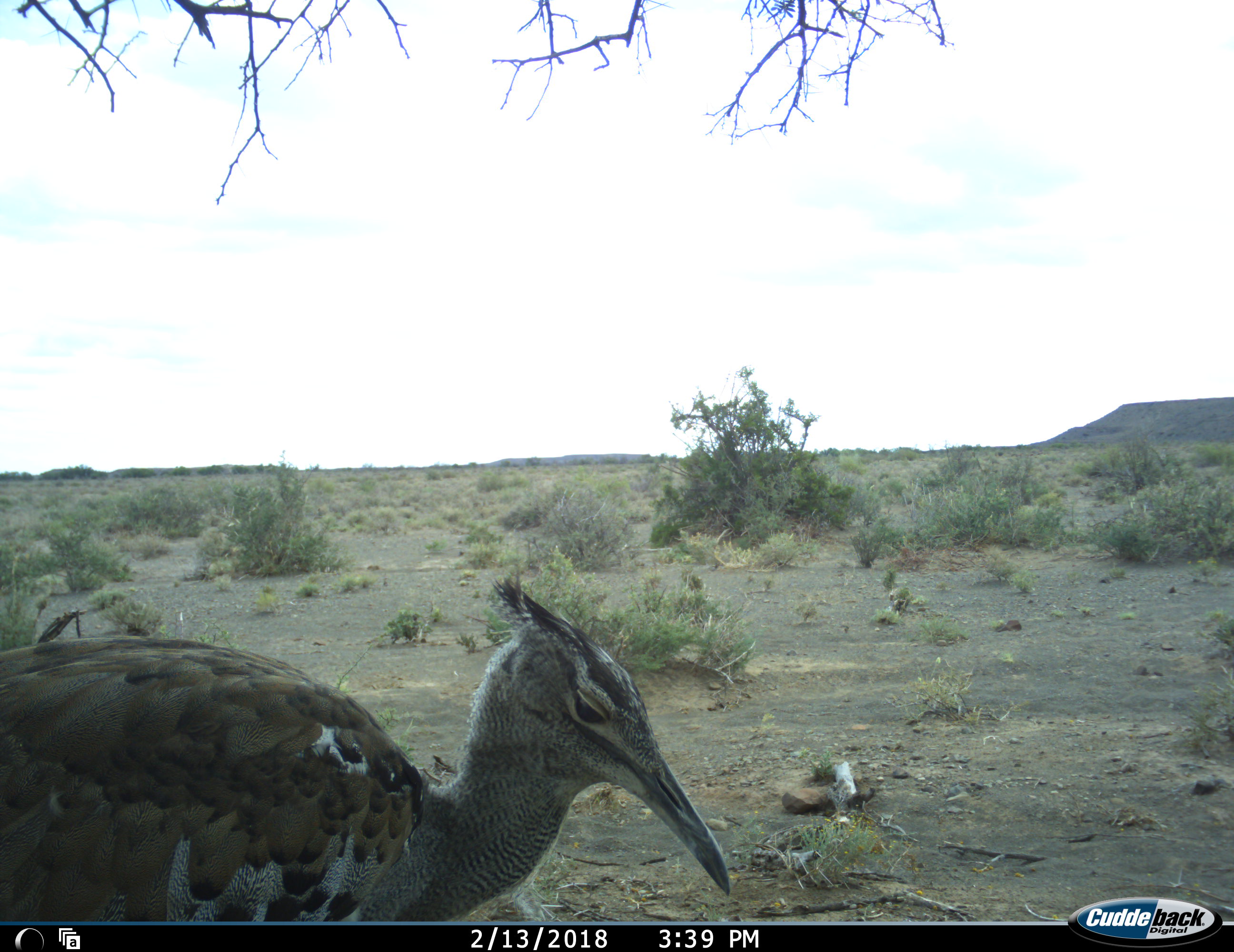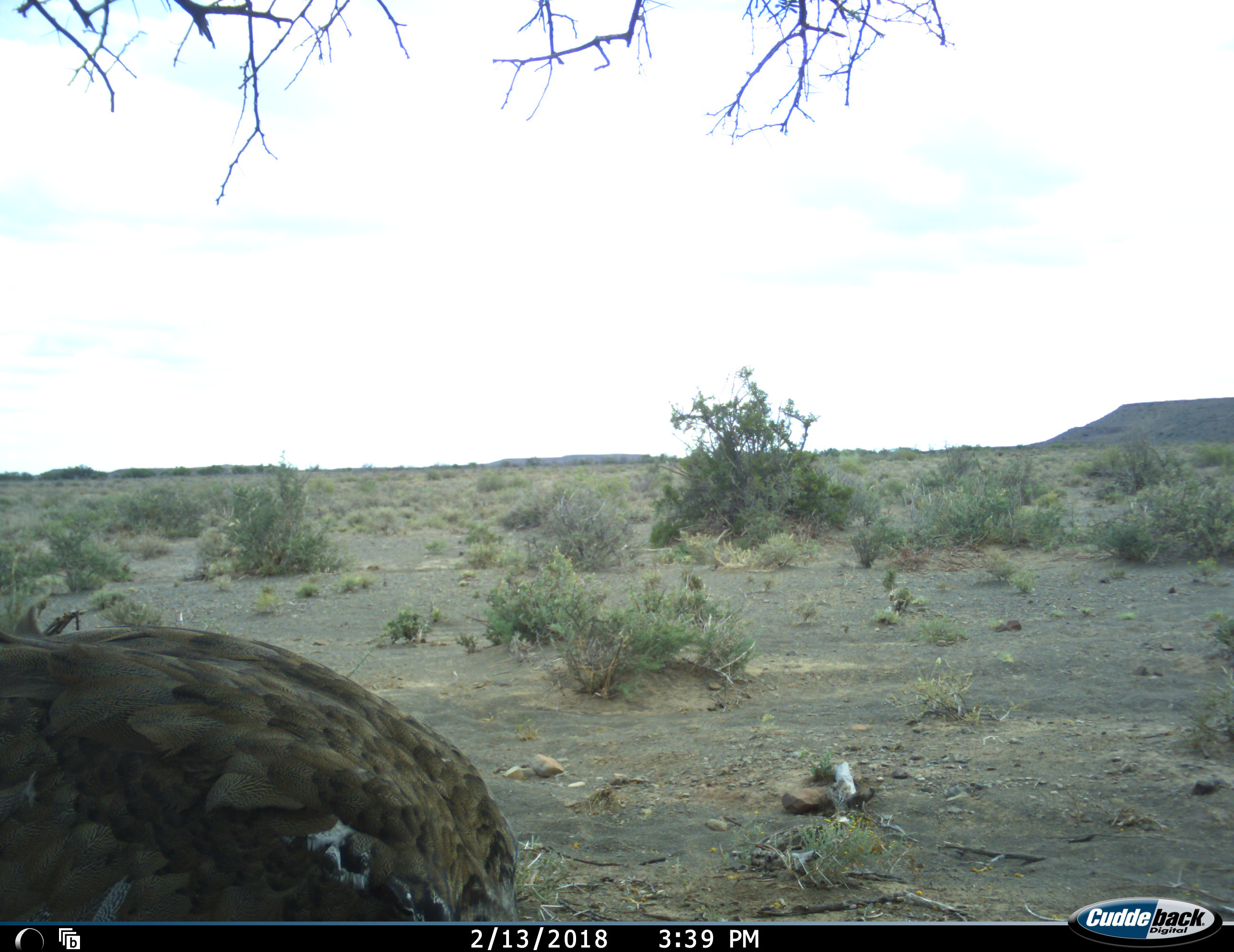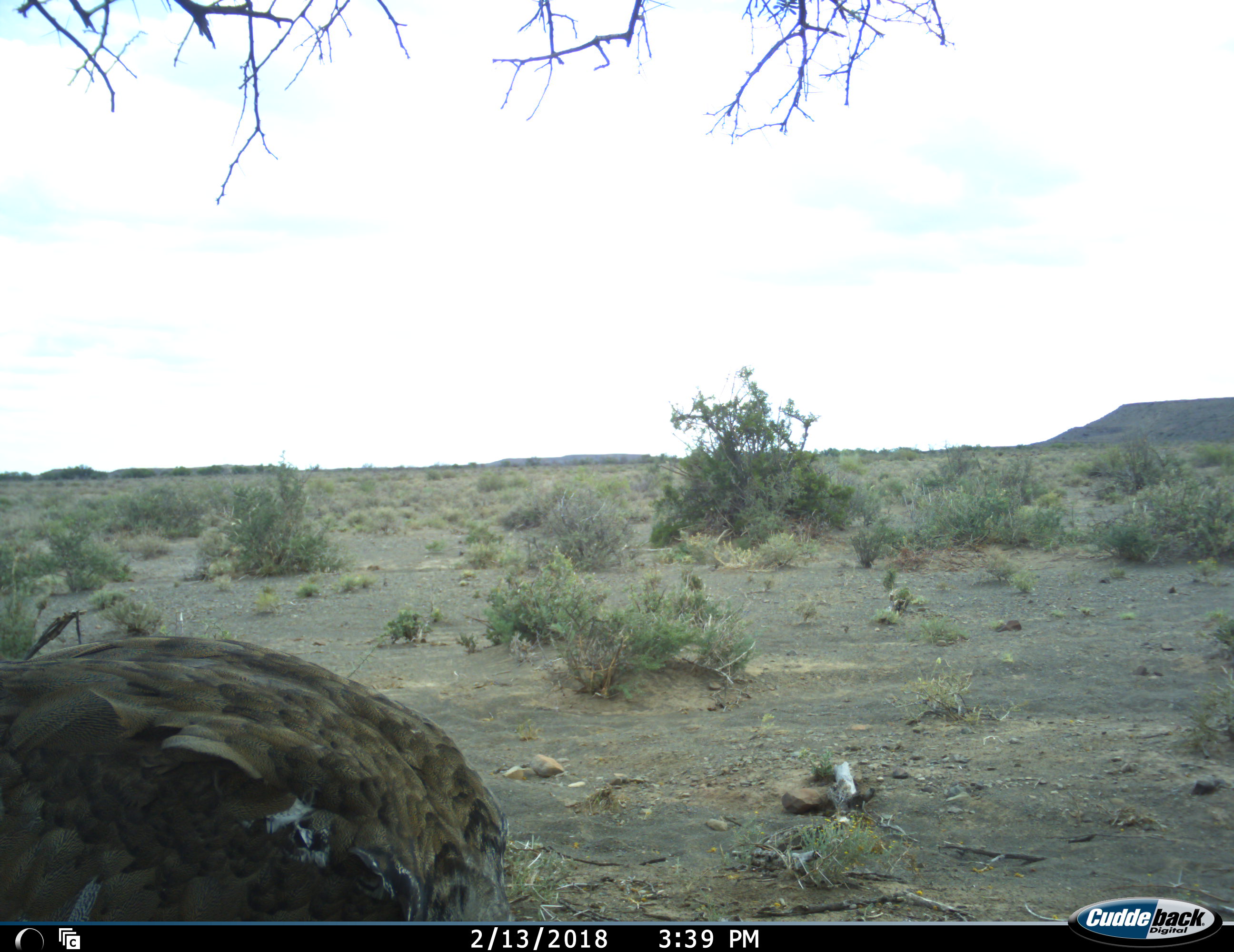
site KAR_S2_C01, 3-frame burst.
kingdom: Animalia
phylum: Chordata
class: Aves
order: Otidiformes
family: Otididae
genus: Ardeotis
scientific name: Ardeotis kori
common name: kori bustard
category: bustardkori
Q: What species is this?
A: Bustardkori (kori bustard) (Ardeotis kori).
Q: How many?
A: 1.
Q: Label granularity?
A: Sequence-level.